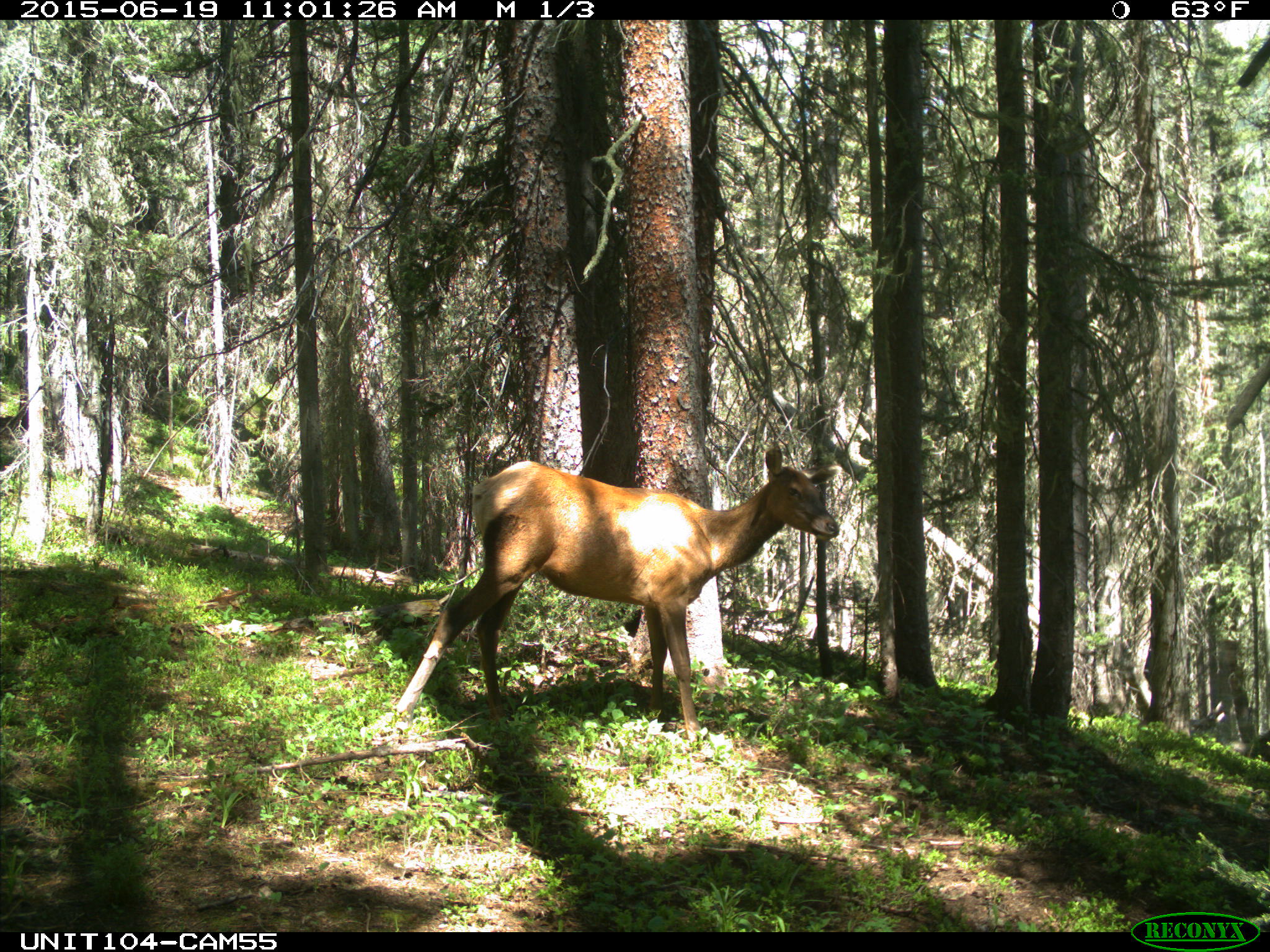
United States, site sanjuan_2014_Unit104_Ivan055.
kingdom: Animalia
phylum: Chordata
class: Mammalia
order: Artiodactyla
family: Cervidae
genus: Cervus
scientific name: Cervus elaphus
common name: red deer